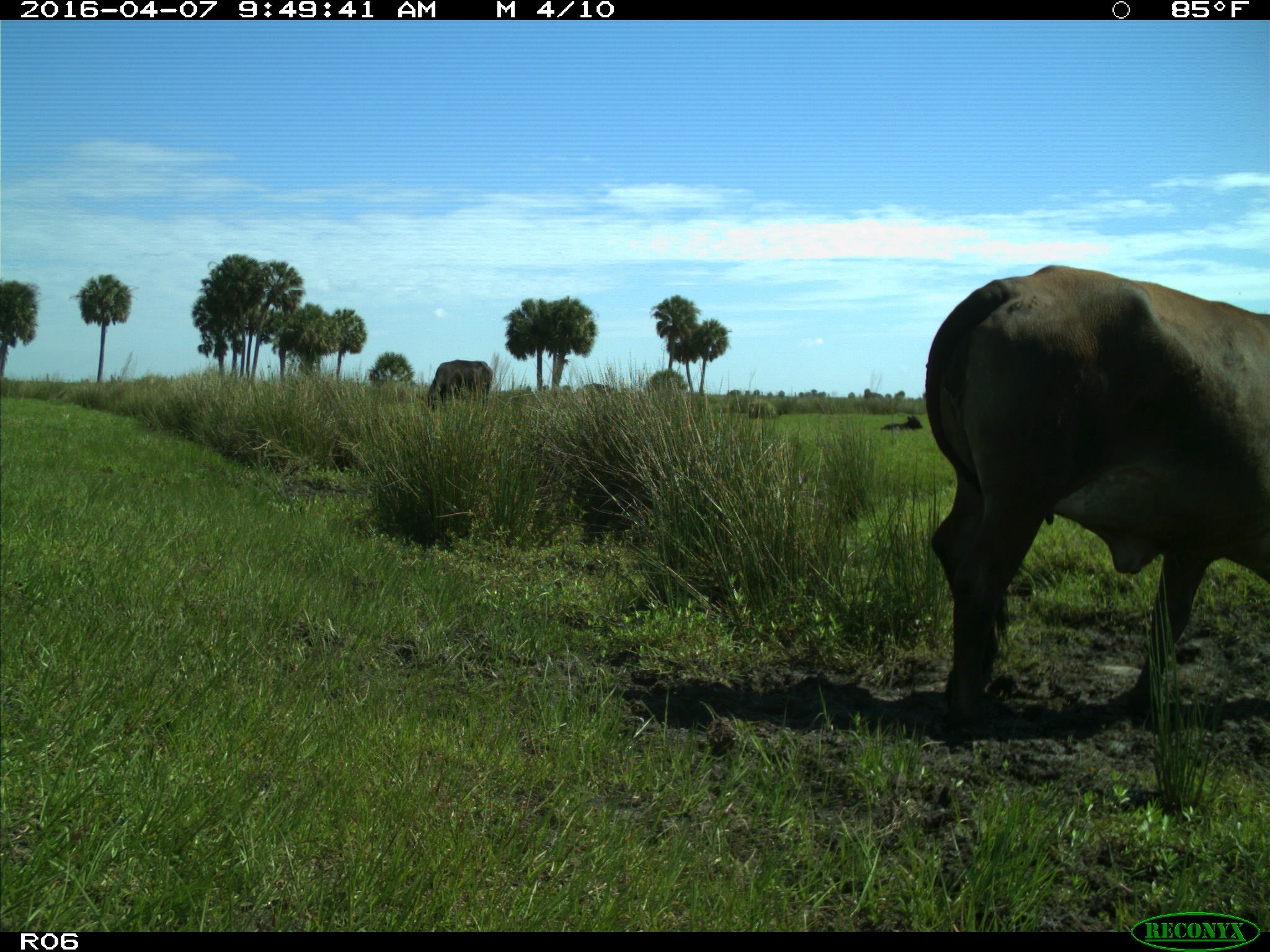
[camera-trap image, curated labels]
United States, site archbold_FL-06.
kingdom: Animalia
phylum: Chordata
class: Mammalia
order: Artiodactyla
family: Bovidae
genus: Bos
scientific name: Bos taurus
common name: domestic cow